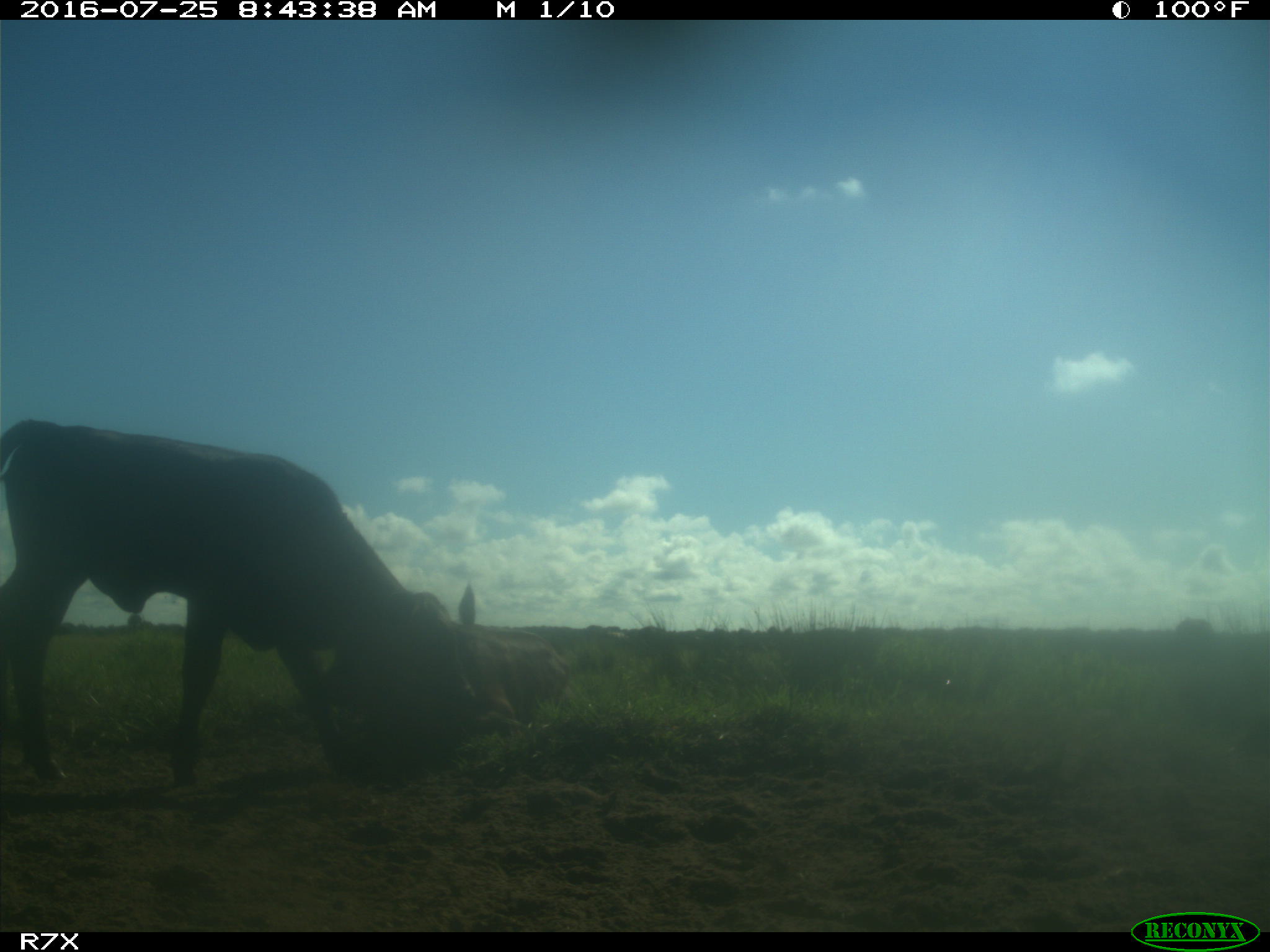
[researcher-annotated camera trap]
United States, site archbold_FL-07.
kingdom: Animalia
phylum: Chordata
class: Mammalia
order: Artiodactyla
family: Bovidae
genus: Bos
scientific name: Bos taurus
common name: domestic cow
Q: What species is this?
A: Bos taurus (domestic cow).